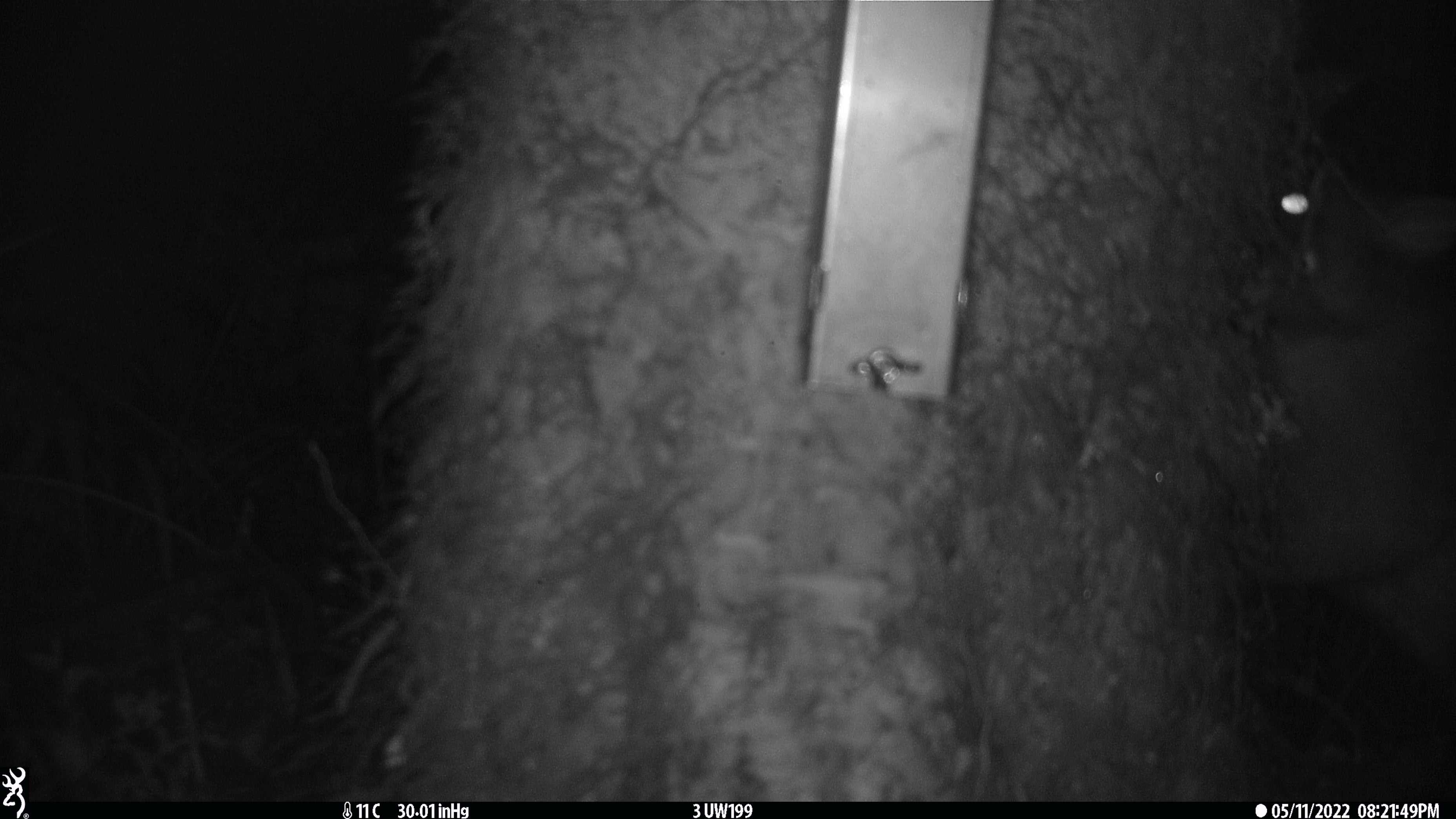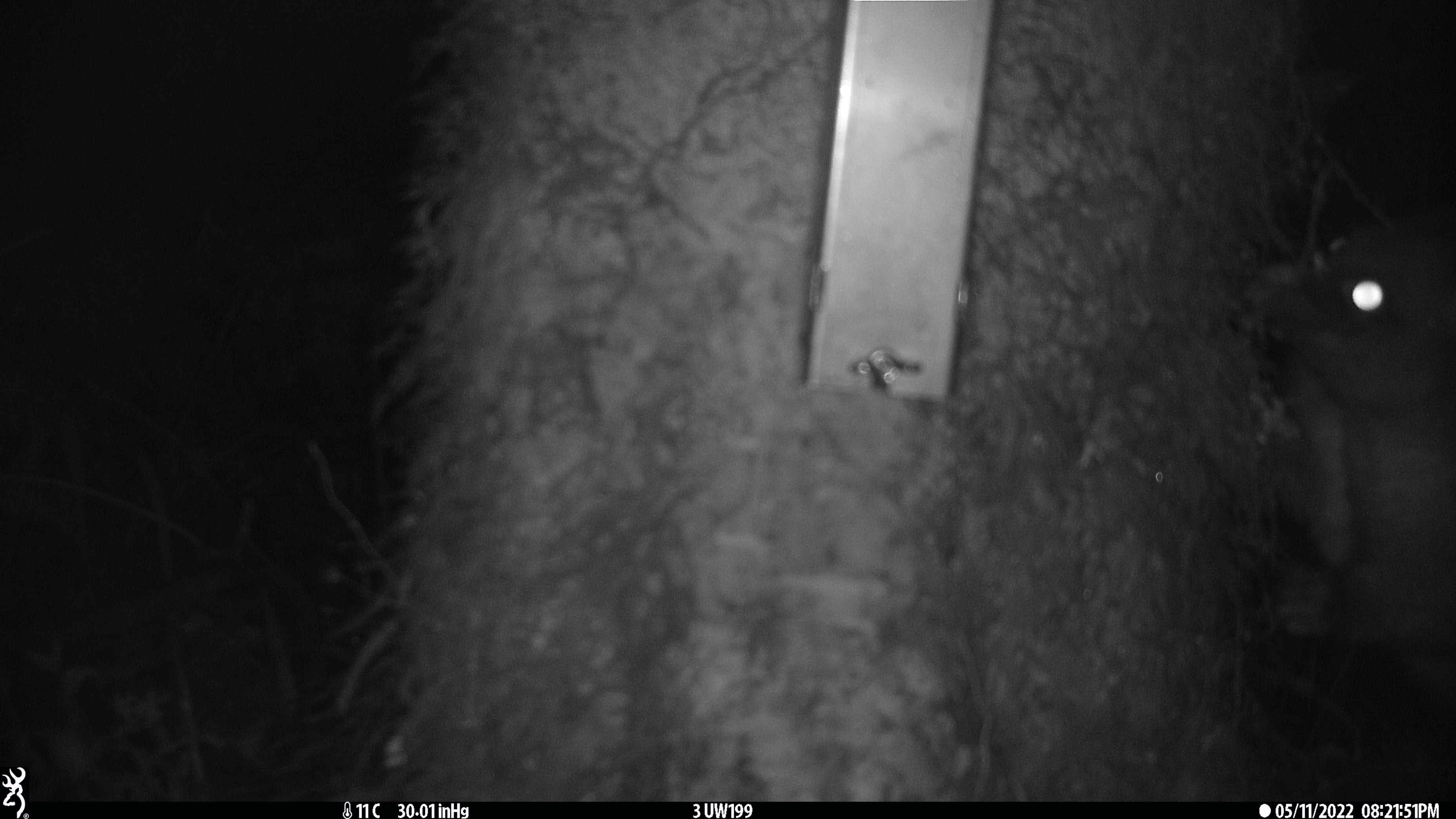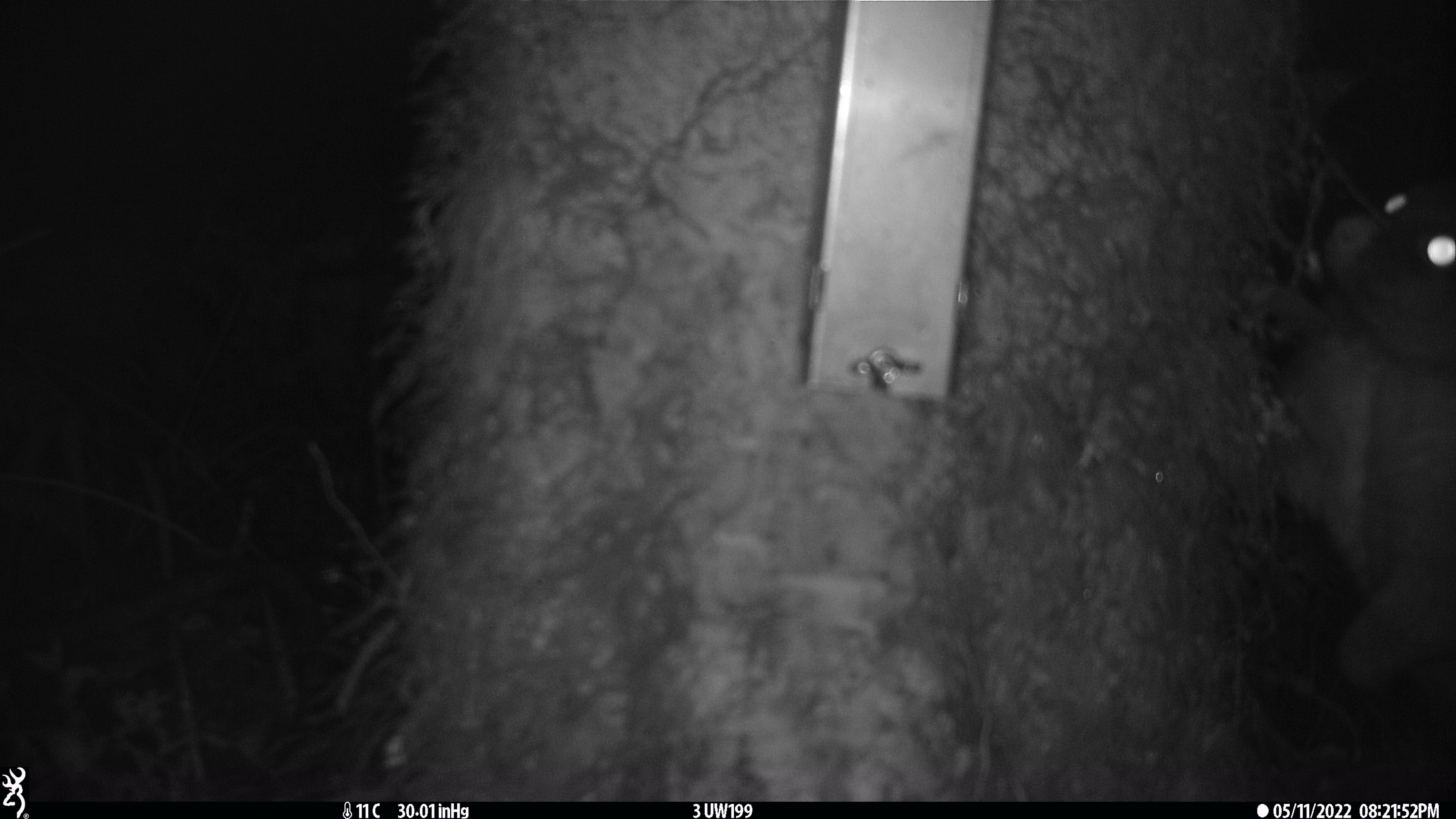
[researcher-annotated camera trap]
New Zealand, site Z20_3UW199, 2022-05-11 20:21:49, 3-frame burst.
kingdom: Animalia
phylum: Chordata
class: Mammalia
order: Diprotodontia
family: Phalangeridae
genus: Trichosurus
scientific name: Trichosurus vulpecula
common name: common brushtail possum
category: possum